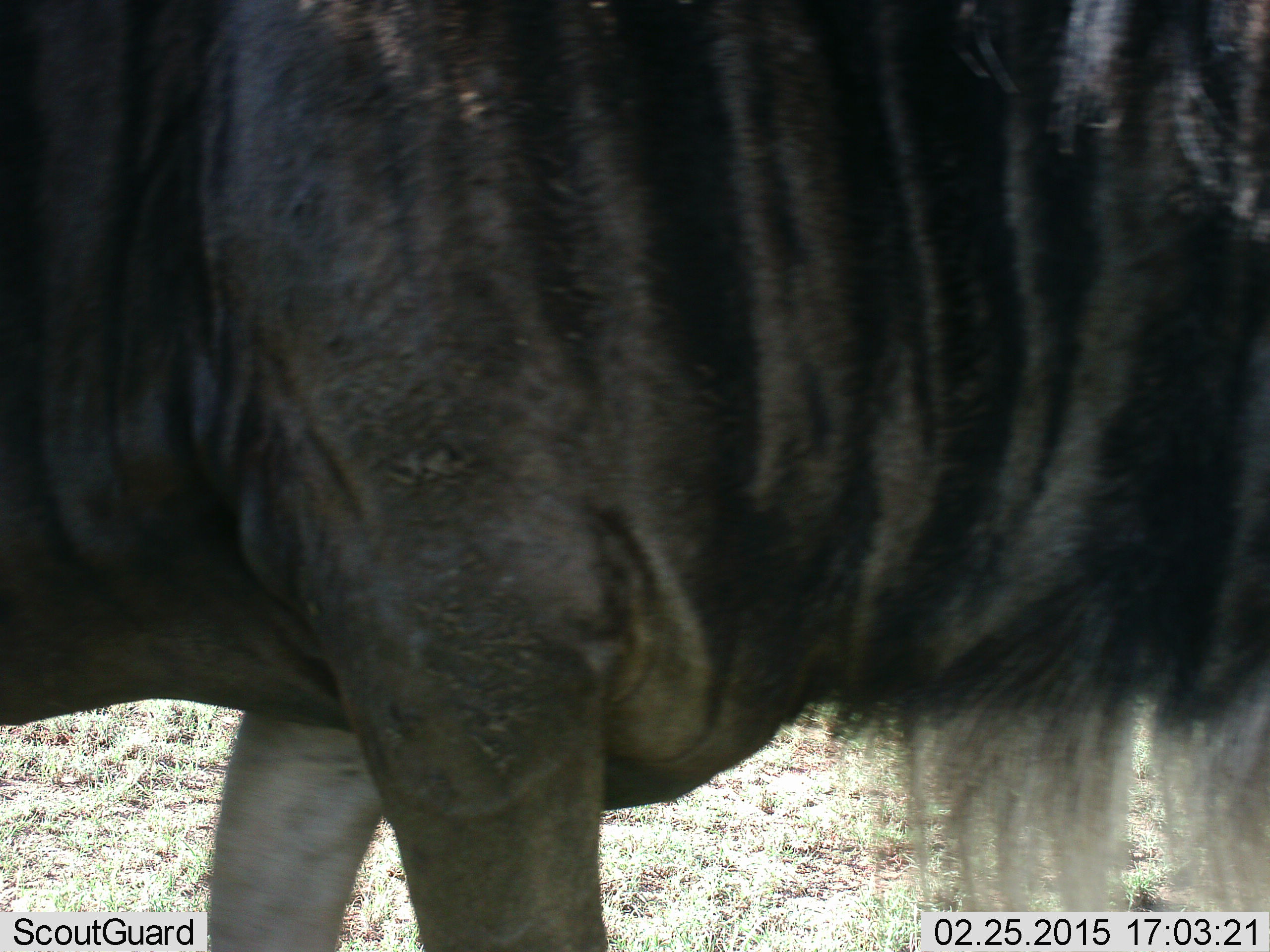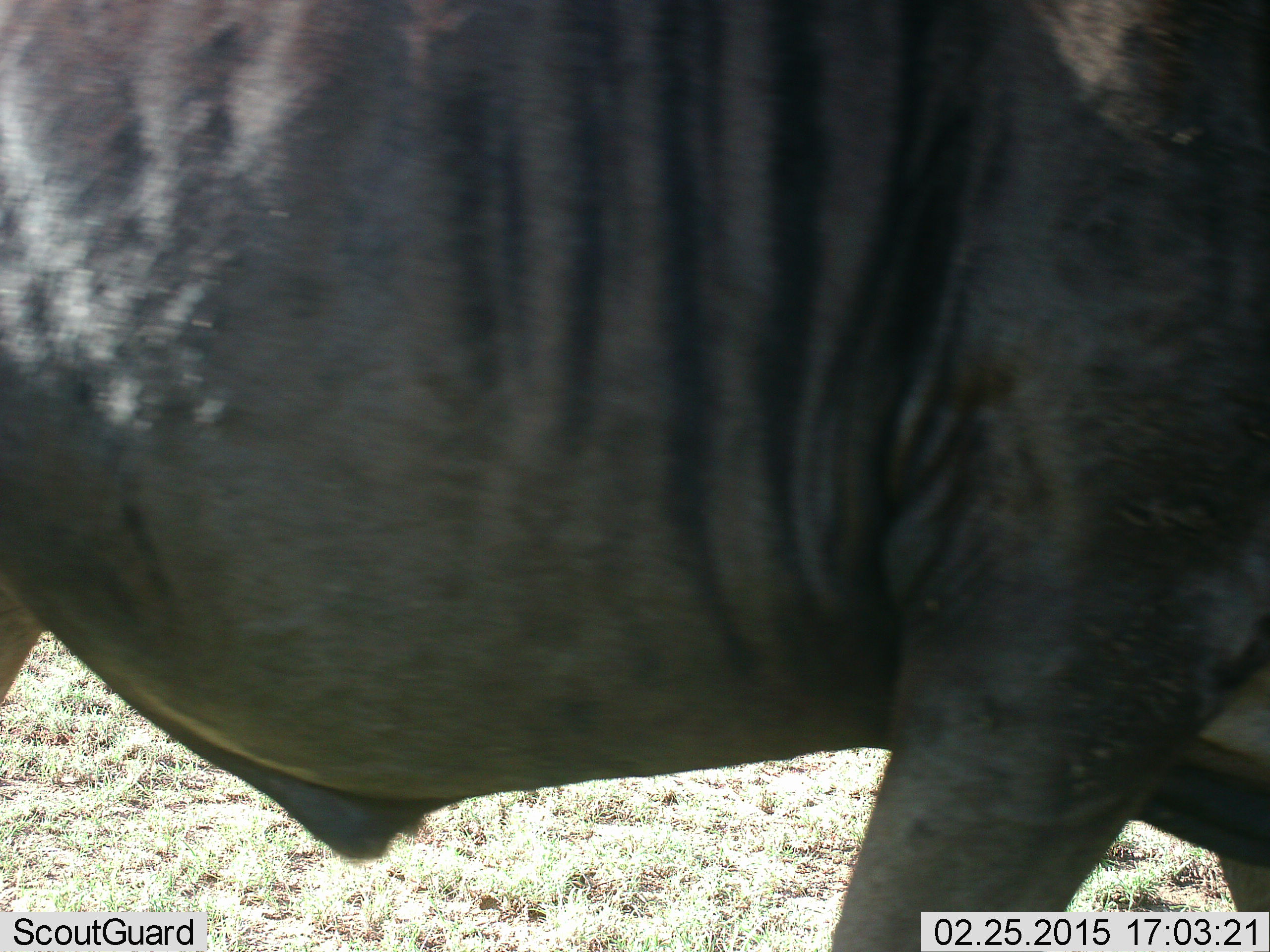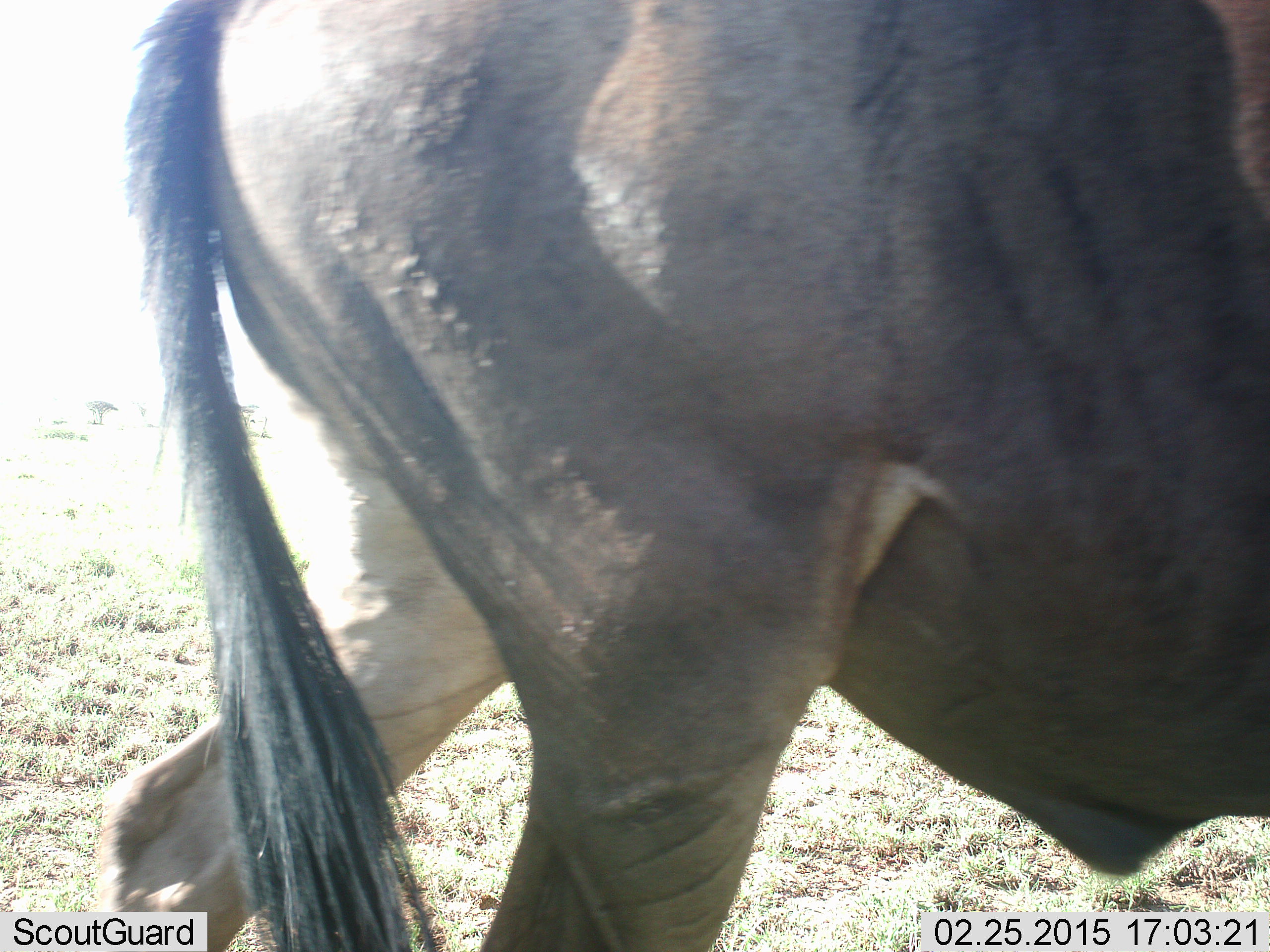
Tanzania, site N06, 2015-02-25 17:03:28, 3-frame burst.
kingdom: Animalia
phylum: Chordata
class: Mammalia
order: Artiodactyla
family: Bovidae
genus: Connochaetes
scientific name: Connochaetes taurinus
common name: blue wildebeest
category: wildebeest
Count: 1.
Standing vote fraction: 0%.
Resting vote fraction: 0%.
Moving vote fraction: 100%.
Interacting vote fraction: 0%.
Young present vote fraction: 0%.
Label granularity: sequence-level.